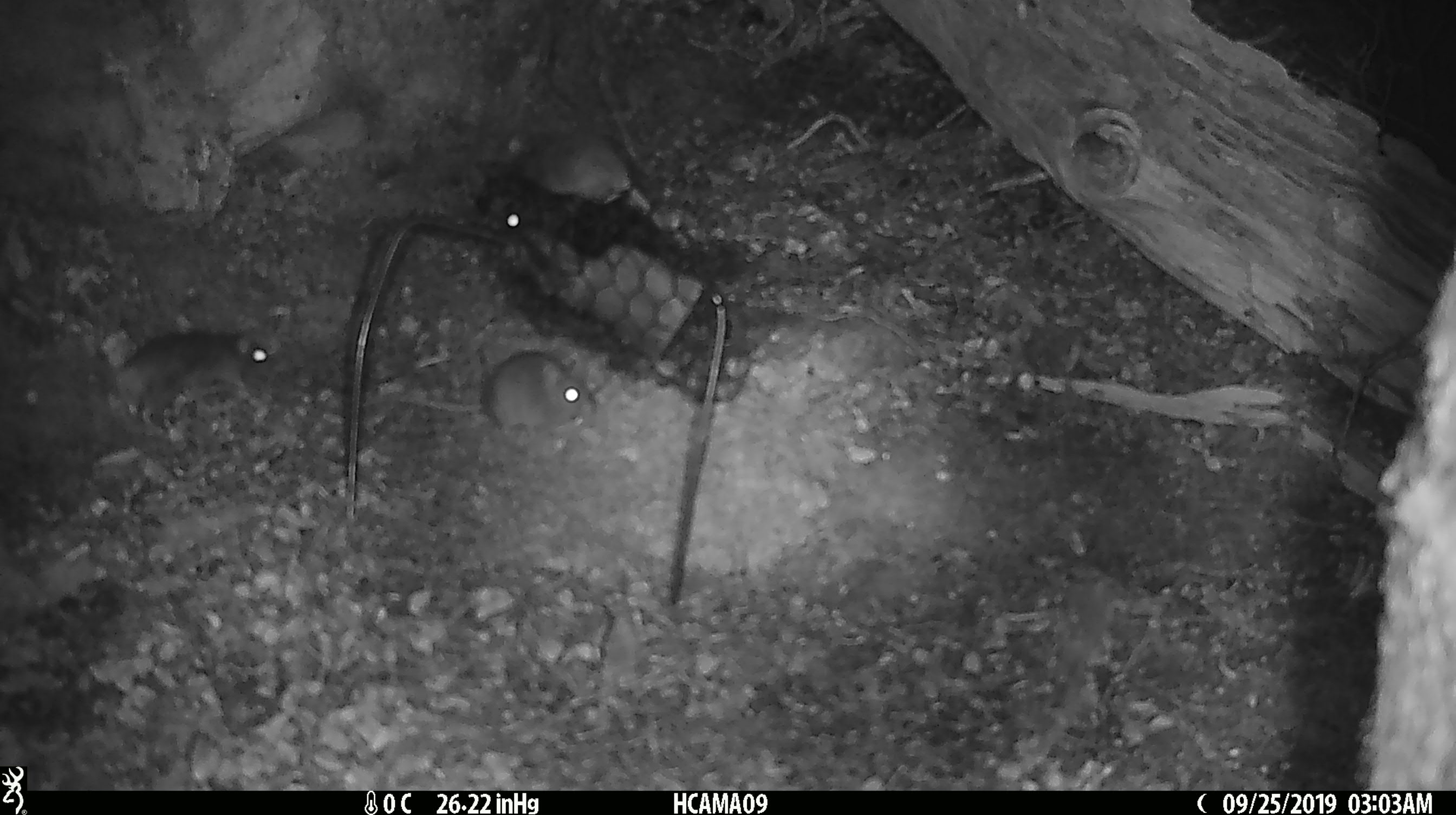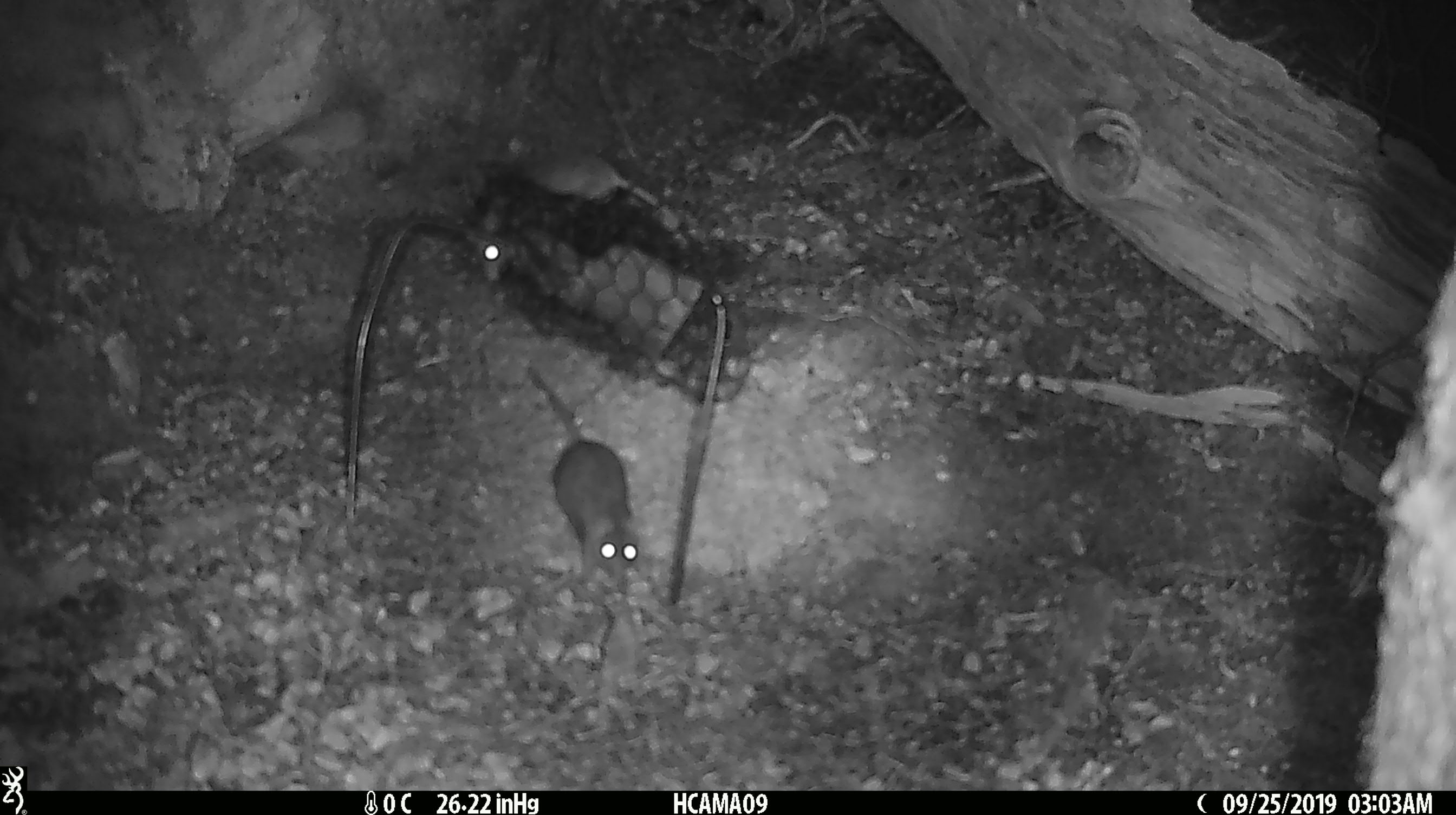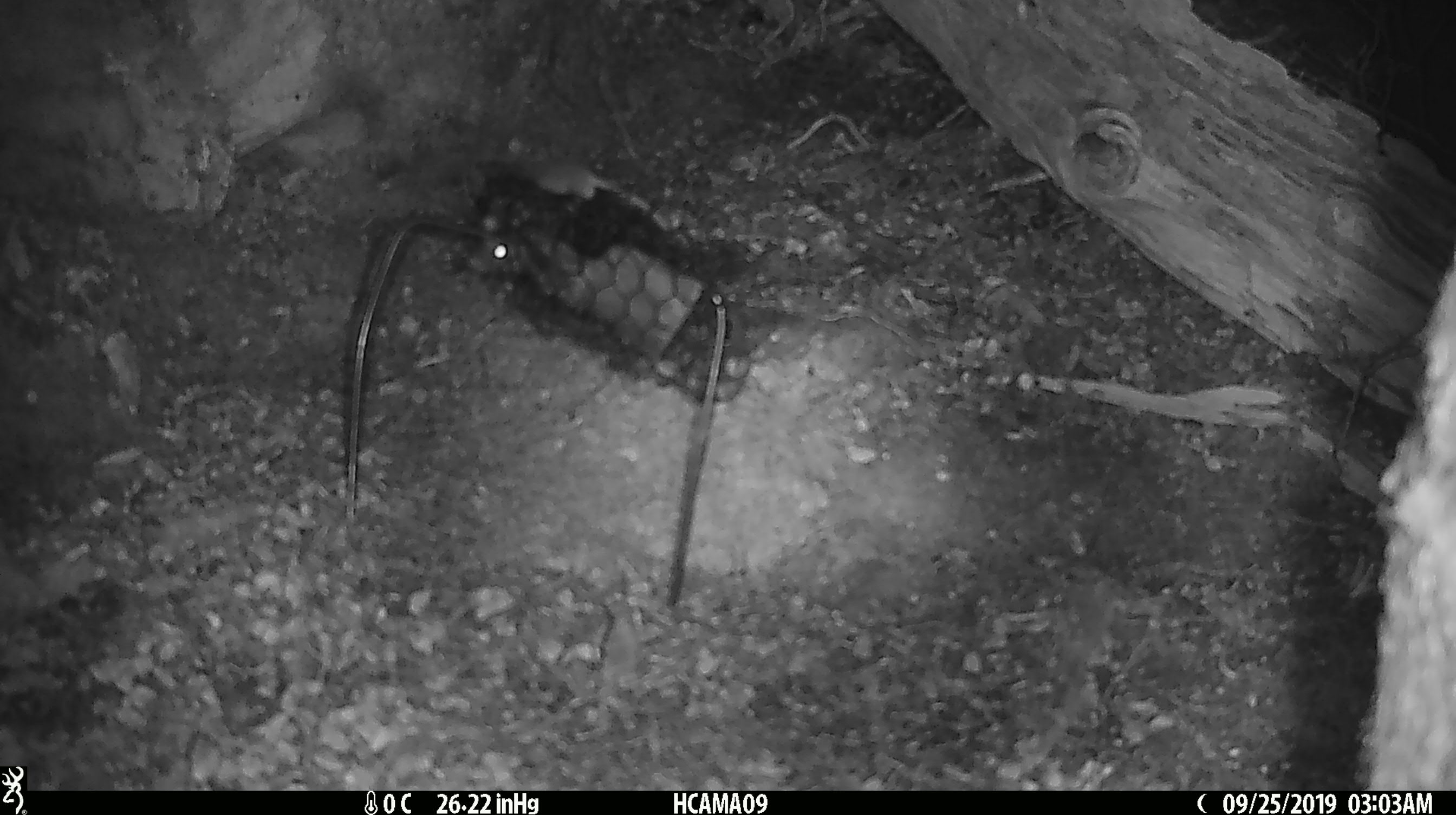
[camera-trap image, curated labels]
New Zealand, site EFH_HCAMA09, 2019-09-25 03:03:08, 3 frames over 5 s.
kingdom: Animalia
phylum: Chordata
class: Mammalia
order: Rodentia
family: Muridae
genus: Mus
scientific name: Mus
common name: mouse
Mouse (Mus).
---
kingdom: Animalia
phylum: Chordata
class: Mammalia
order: Rodentia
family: Muridae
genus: Rattus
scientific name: Rattus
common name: rat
Rat (Rattus).